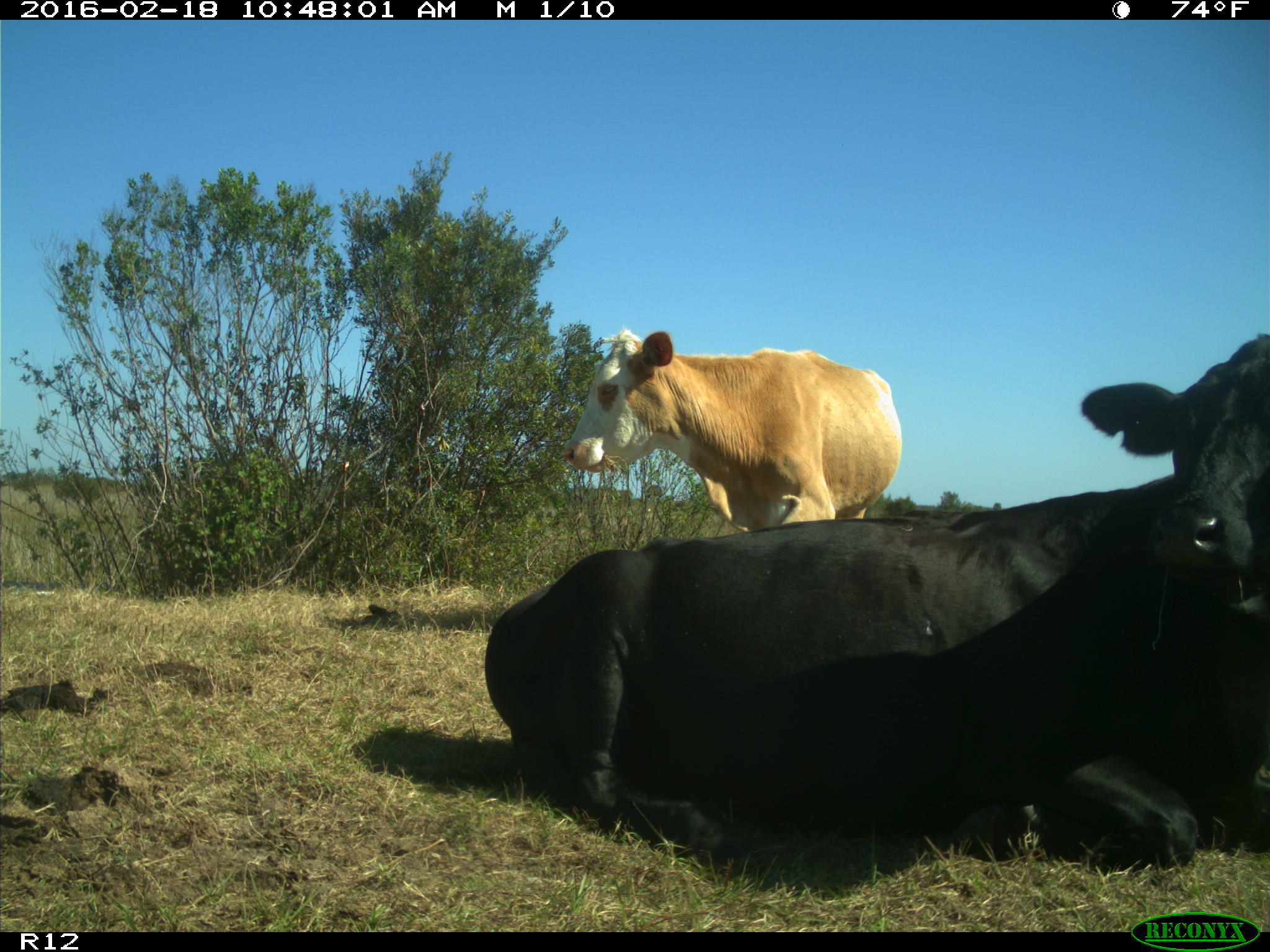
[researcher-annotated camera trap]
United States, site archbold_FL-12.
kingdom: Animalia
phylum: Chordata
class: Mammalia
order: Artiodactyla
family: Bovidae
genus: Bos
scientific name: Bos taurus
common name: domestic cow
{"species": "Bos taurus (domestic cow)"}